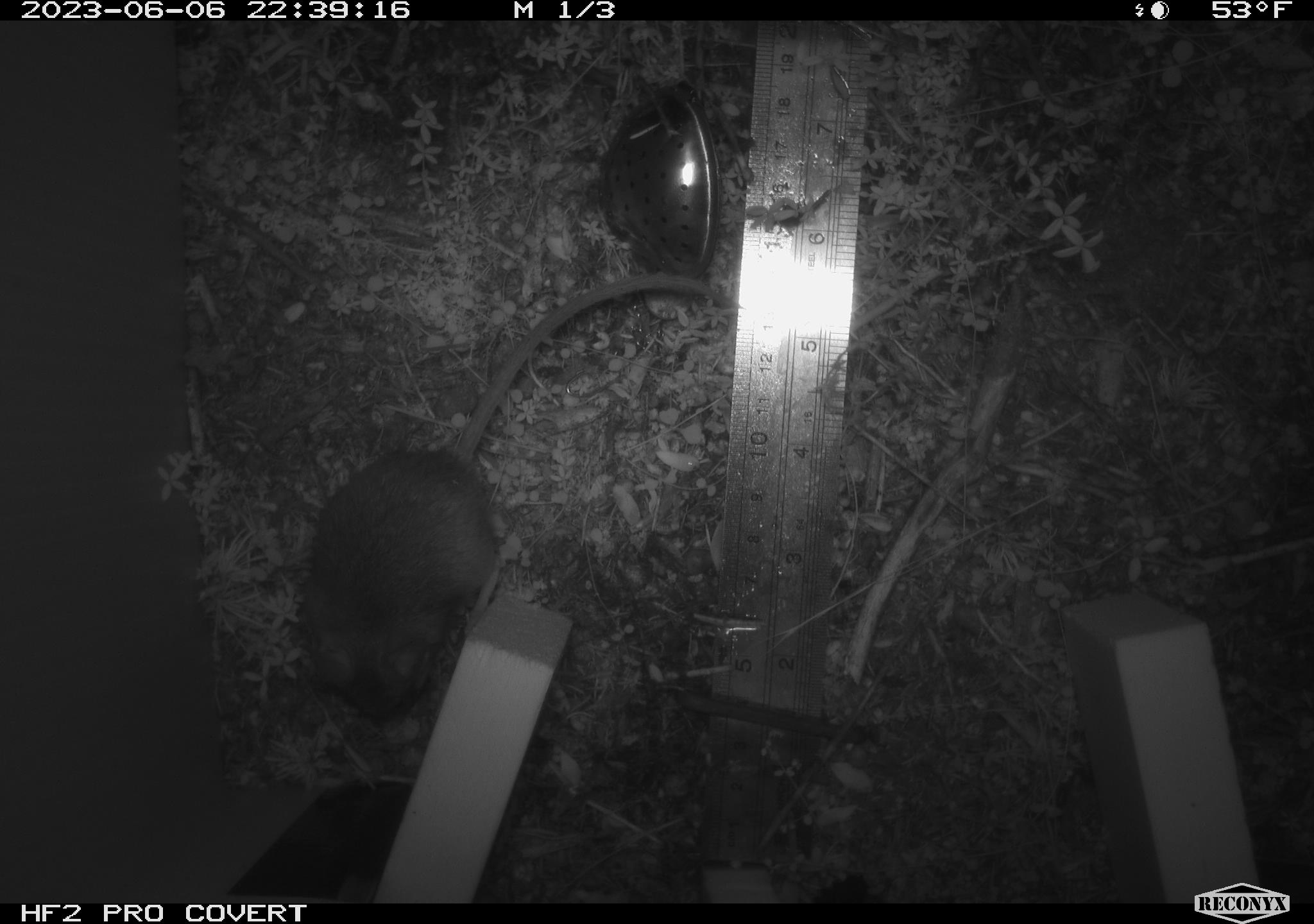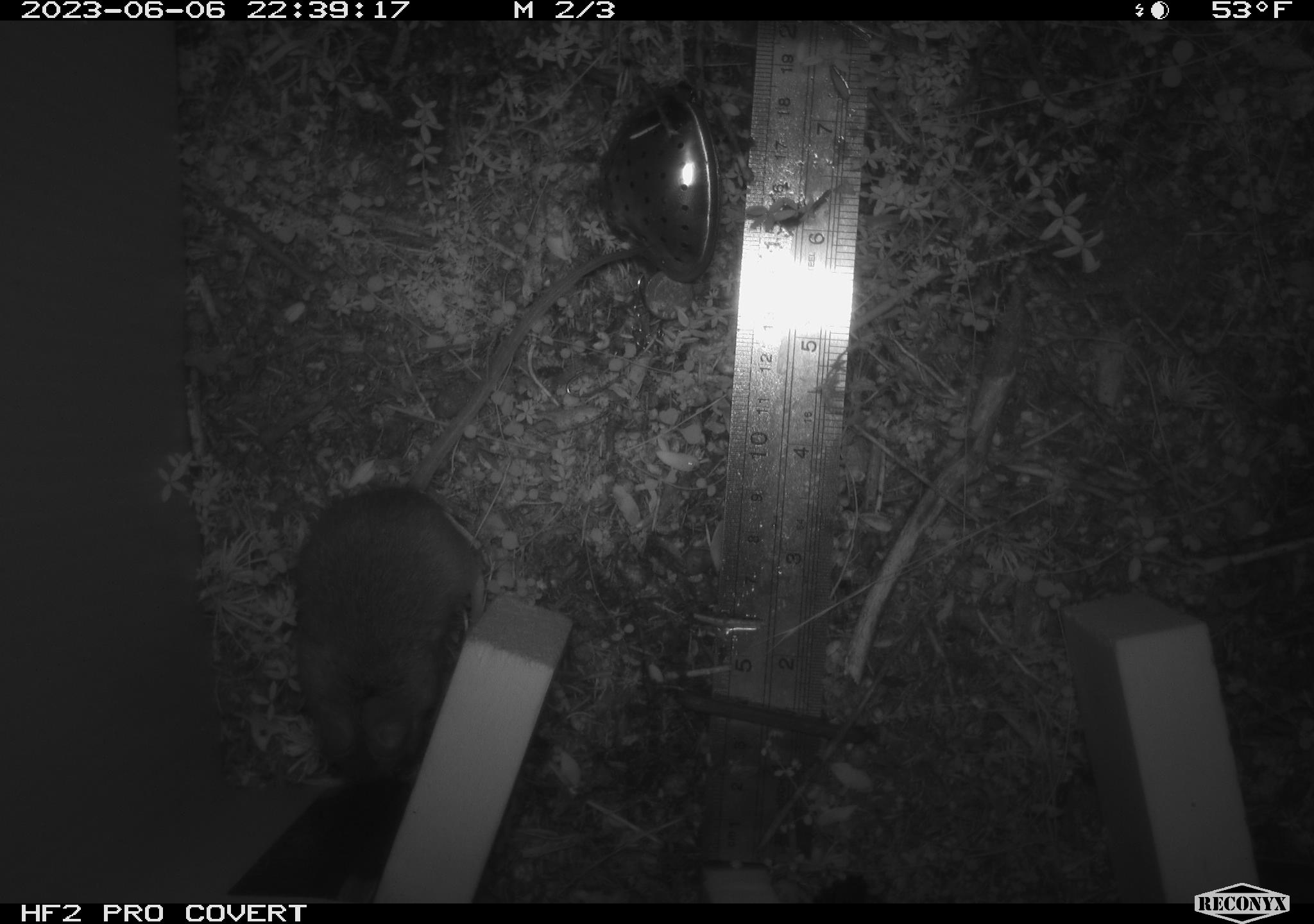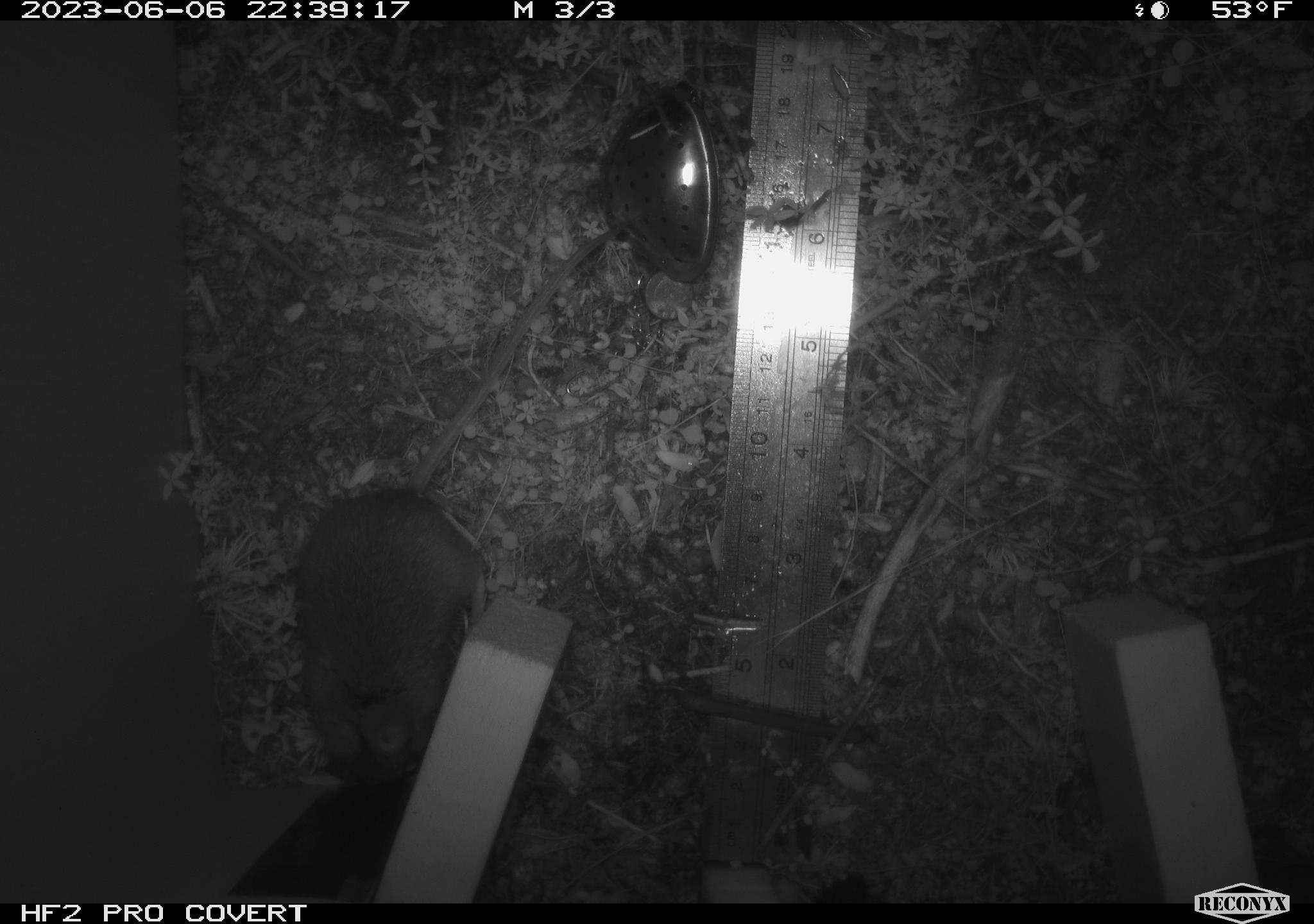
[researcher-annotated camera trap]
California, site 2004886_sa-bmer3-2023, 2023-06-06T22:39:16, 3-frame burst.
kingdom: Animalia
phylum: Chordata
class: Mammalia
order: Rodentia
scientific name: Rodentia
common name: mouse species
Mouse species (Rodentia).